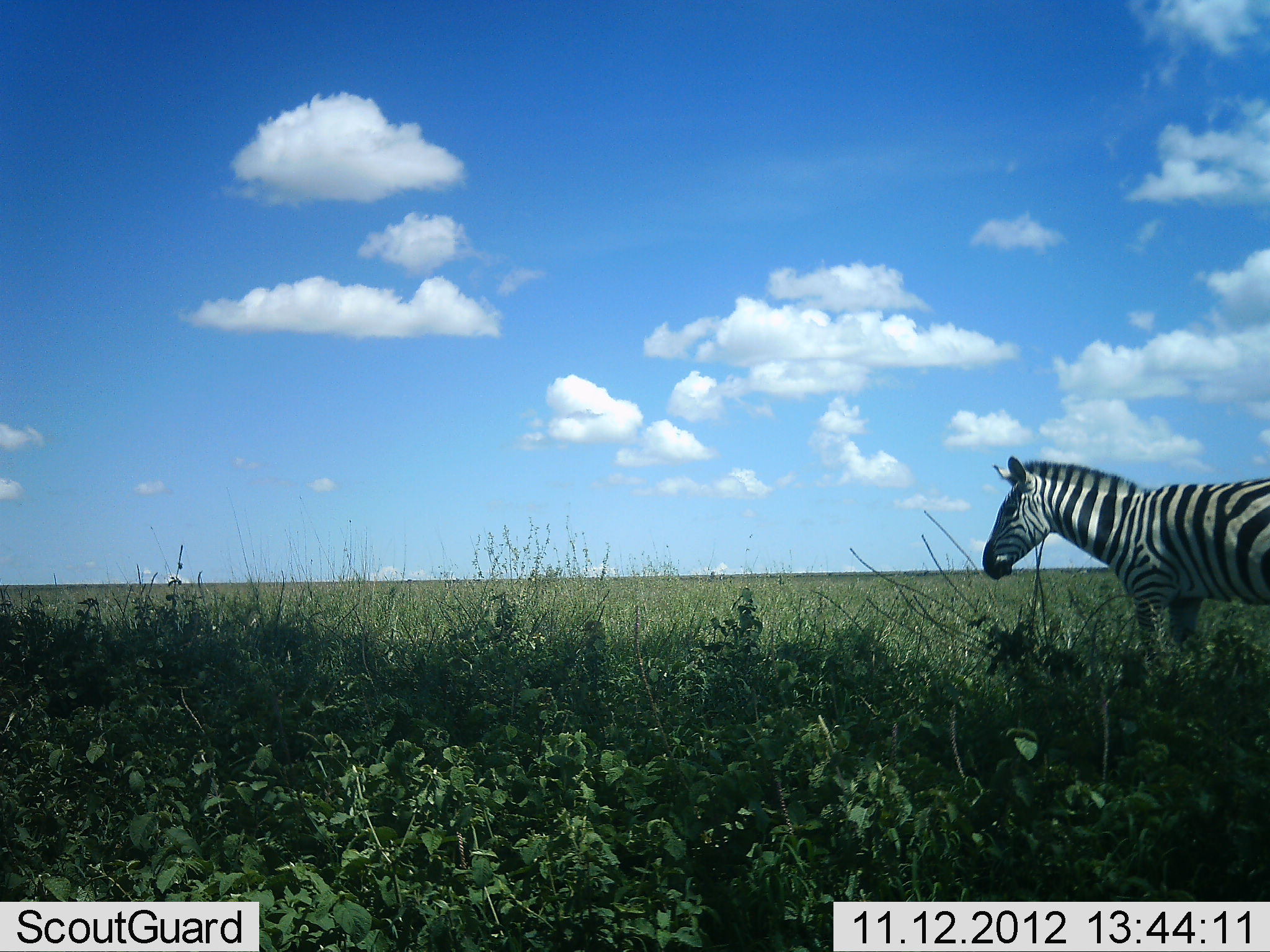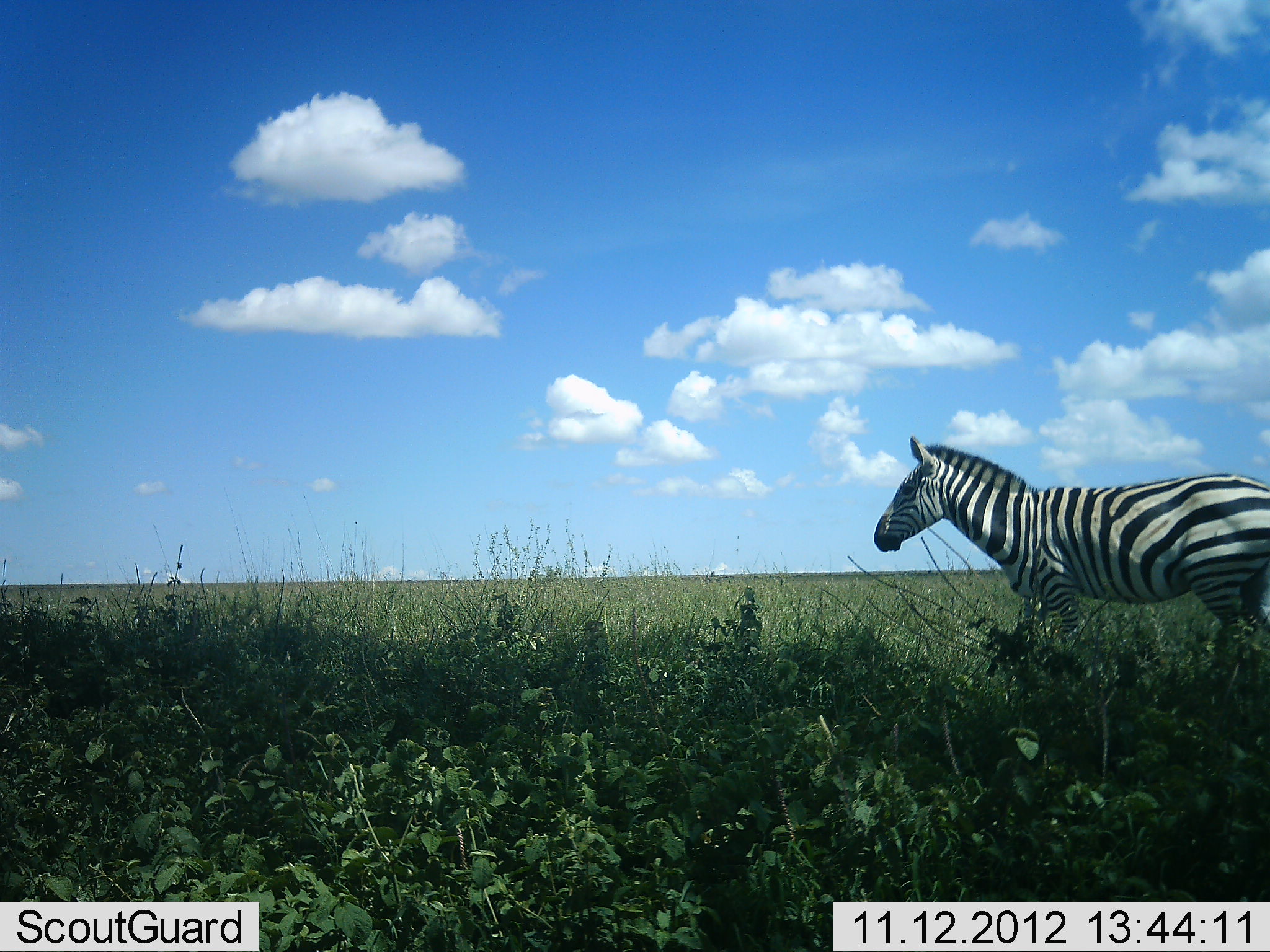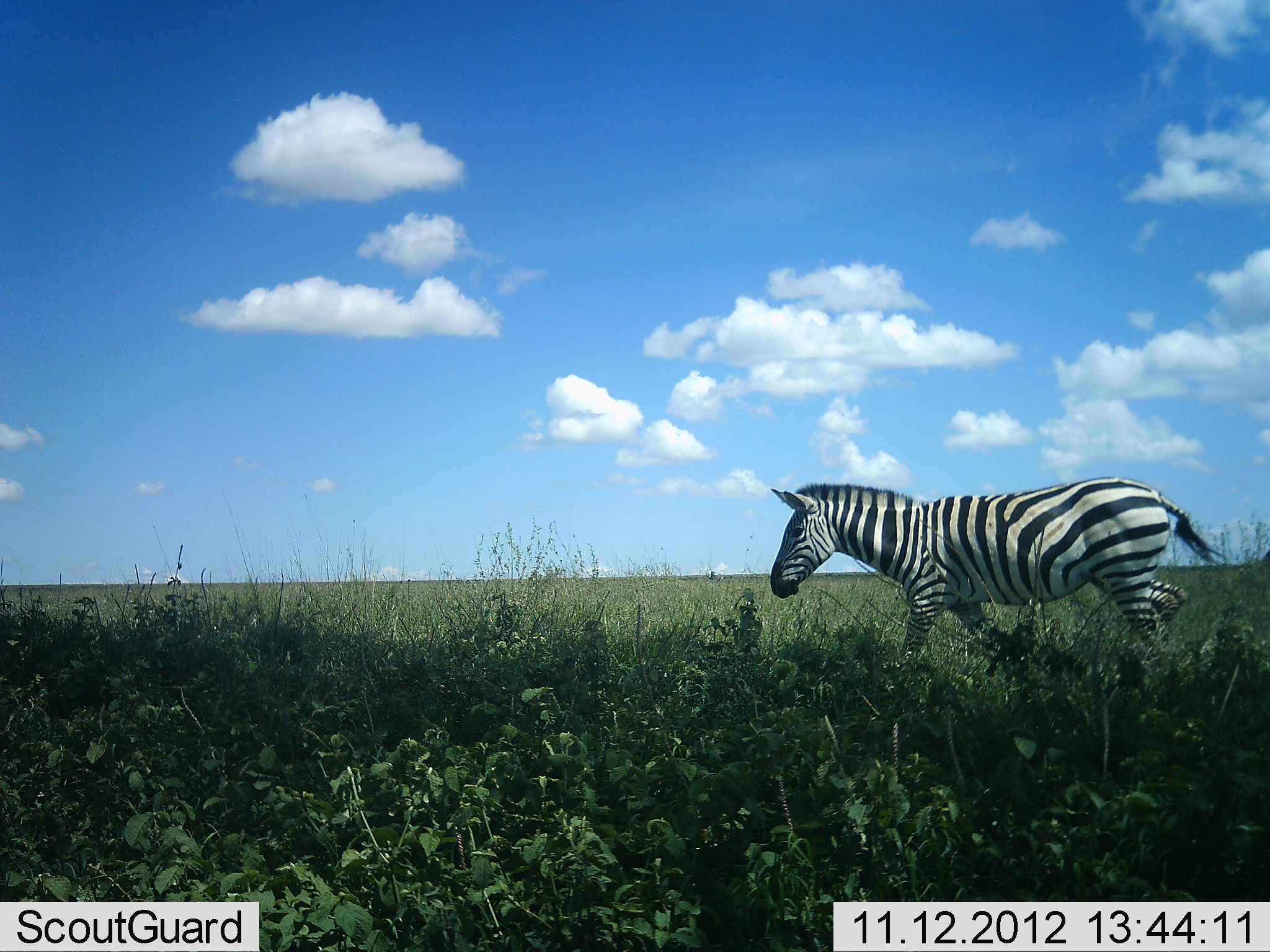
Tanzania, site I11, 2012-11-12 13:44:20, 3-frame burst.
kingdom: Animalia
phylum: Chordata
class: Mammalia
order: Perissodactyla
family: Equidae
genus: Equus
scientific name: Equus quagga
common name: plains zebra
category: zebra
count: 1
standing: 0%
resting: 0%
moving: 100%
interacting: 0%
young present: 0%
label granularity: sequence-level